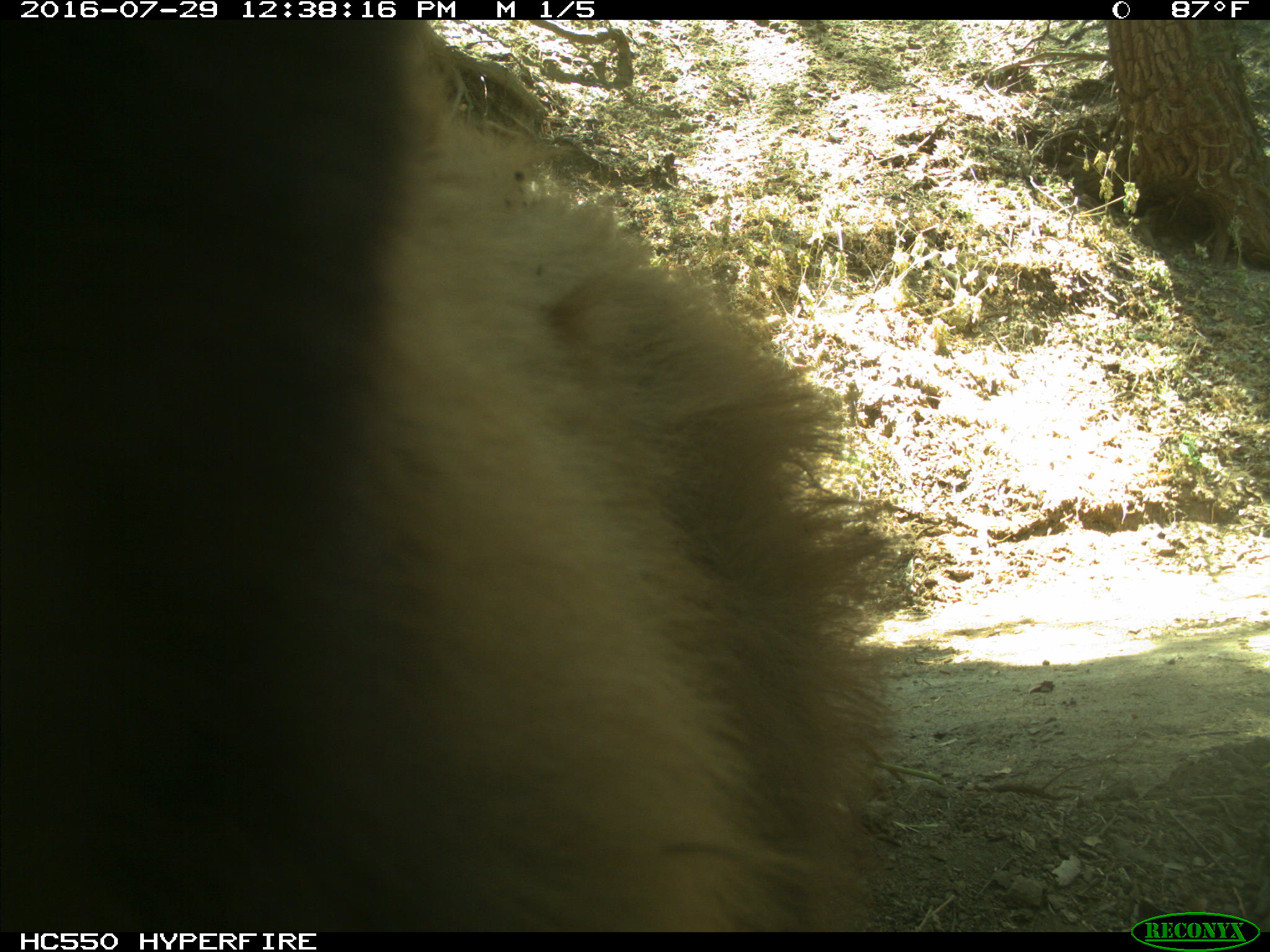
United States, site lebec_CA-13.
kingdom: Animalia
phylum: Chordata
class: Mammalia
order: Carnivora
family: Ursidae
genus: Ursus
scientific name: Ursus americanus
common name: american black bear